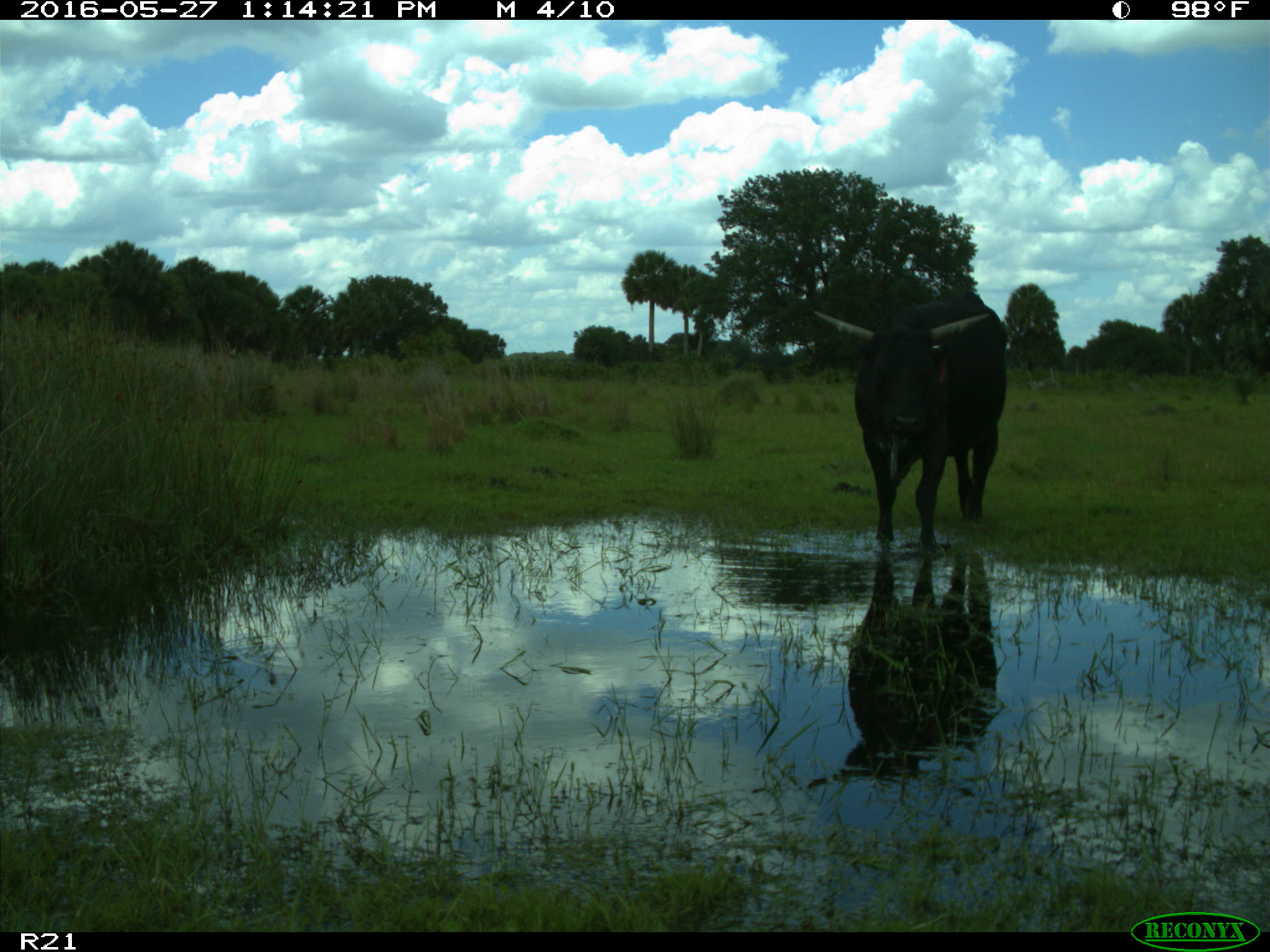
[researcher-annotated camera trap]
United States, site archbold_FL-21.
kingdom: Animalia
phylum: Chordata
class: Mammalia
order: Artiodactyla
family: Bovidae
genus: Bos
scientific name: Bos taurus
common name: domestic cow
Bos taurus (domestic cow).